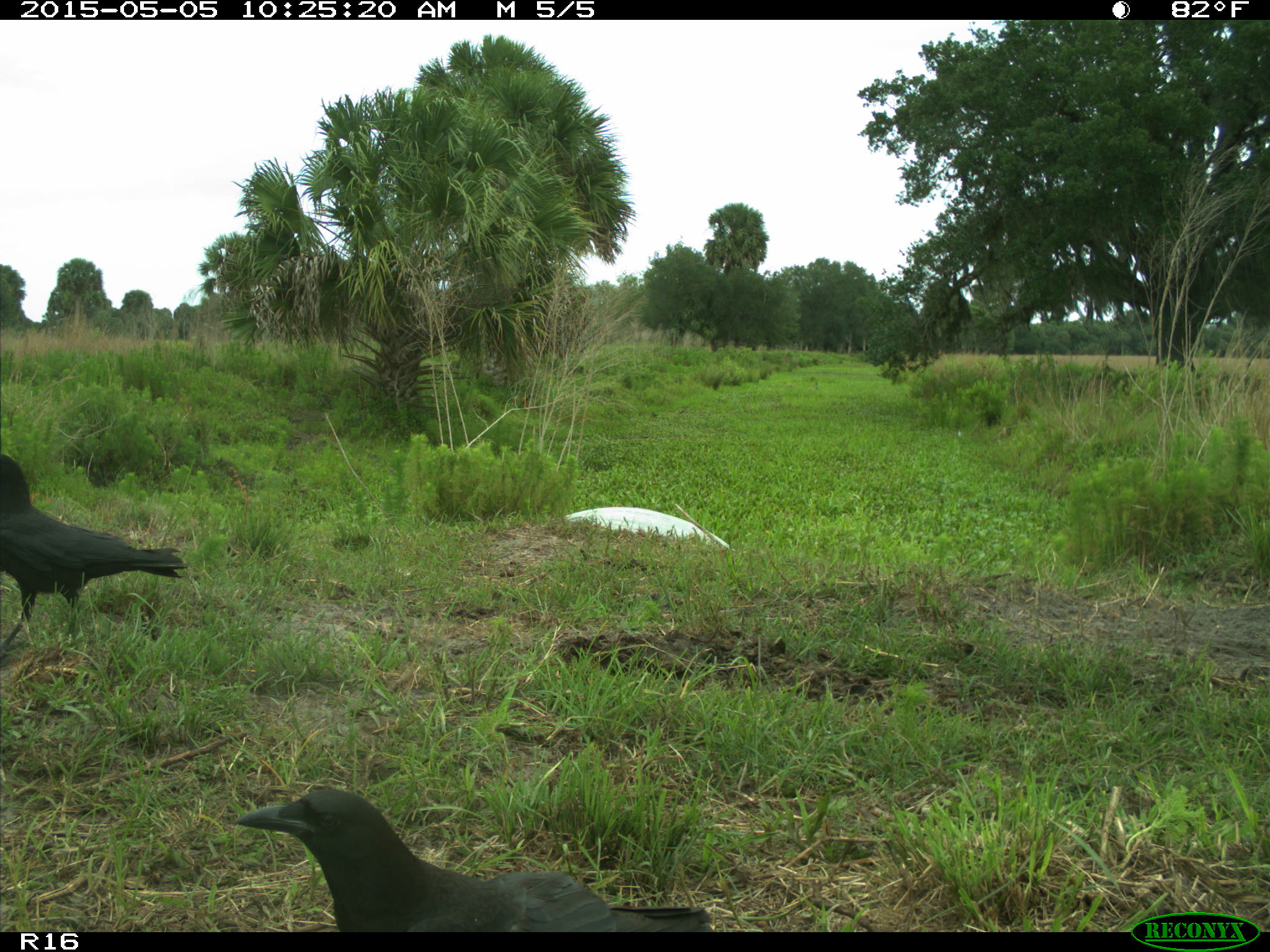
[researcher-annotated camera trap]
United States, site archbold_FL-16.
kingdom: Animalia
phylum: Chordata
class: Mammalia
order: Artiodactyla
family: Bovidae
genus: Bos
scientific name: Bos taurus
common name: domestic cow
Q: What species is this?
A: Bos taurus (domestic cow).